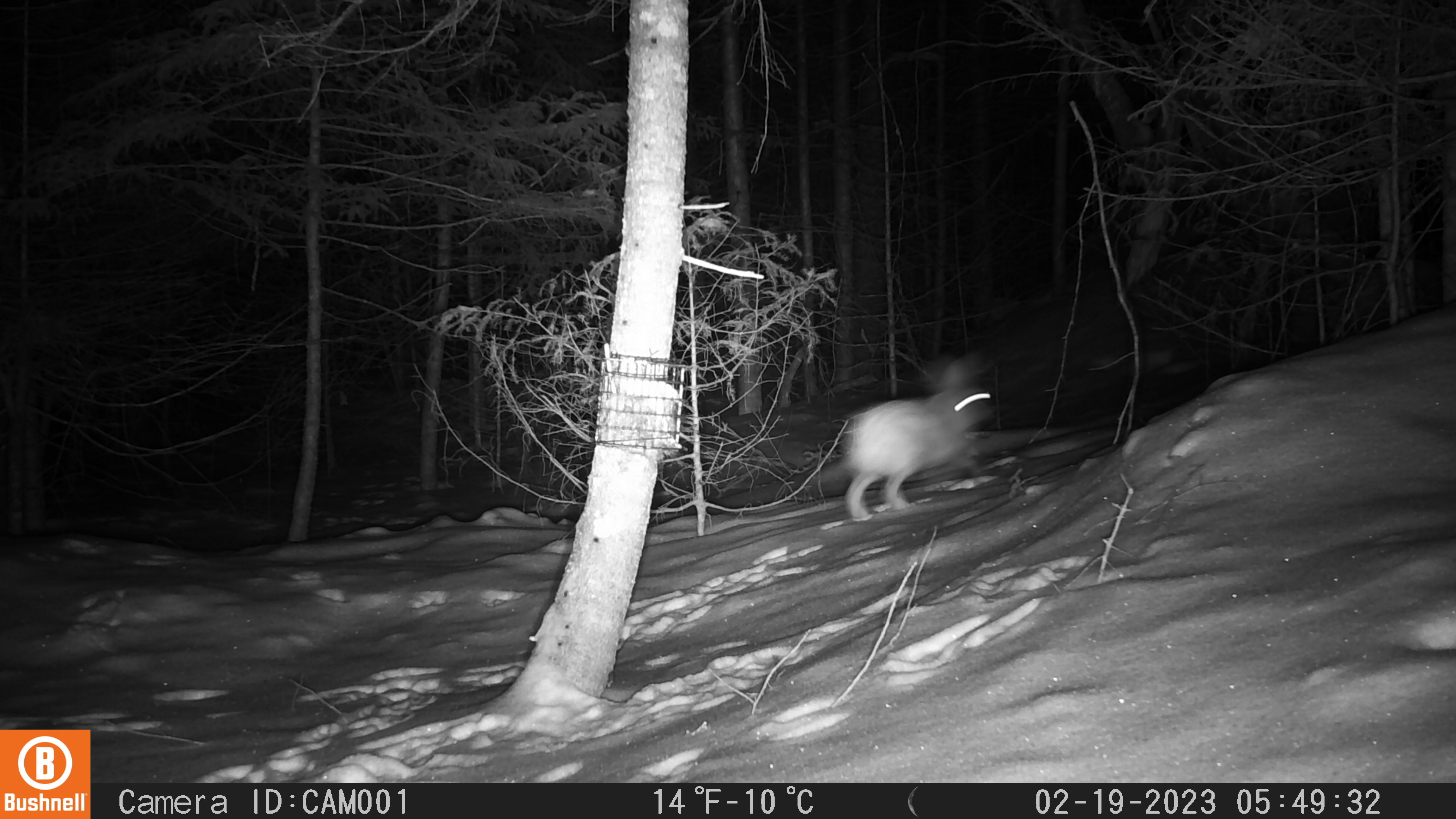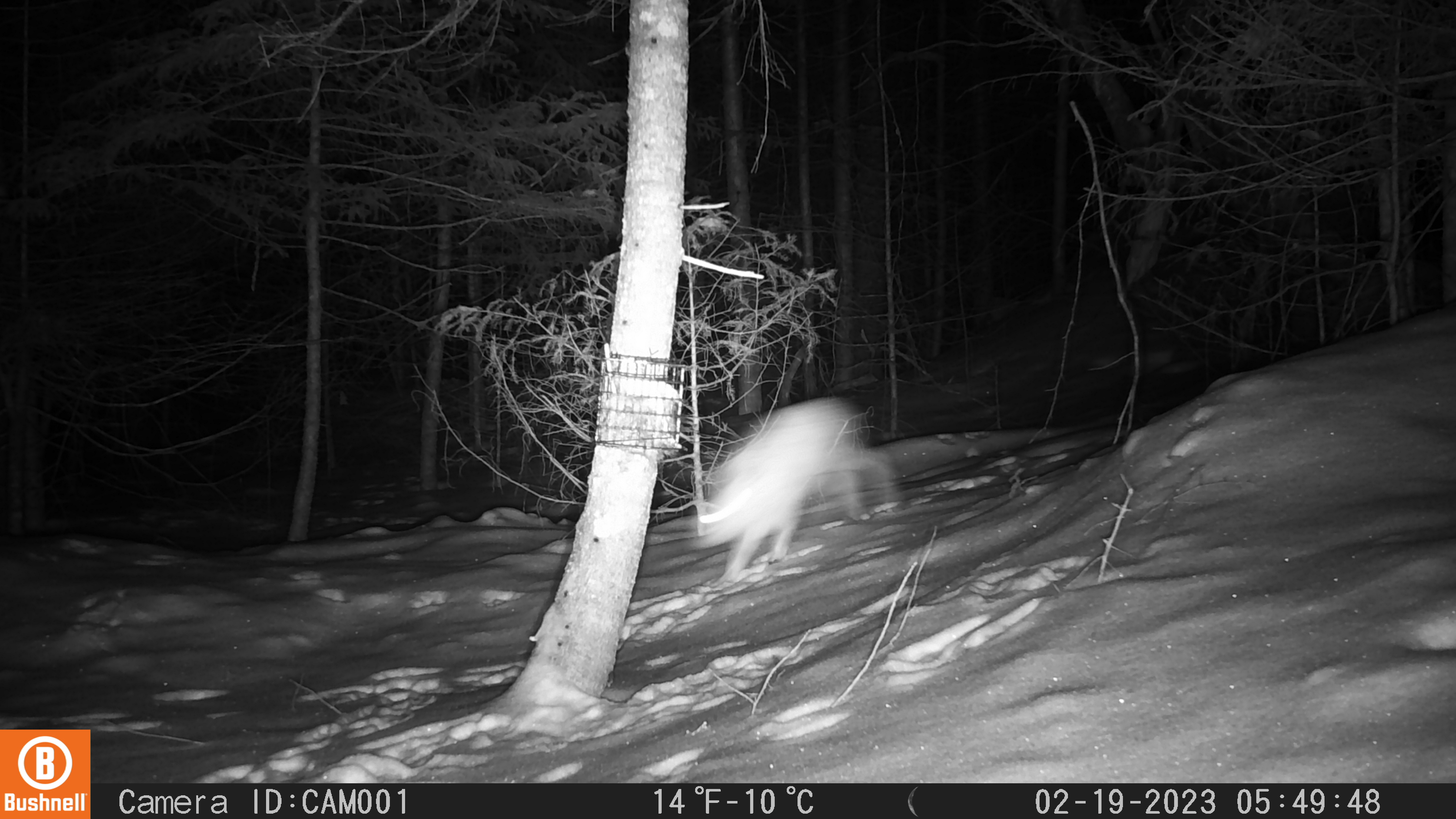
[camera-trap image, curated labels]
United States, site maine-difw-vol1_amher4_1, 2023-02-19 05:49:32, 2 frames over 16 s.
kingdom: Animalia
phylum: Chordata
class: Mammalia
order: Lagomorpha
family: Leporidae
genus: Lepus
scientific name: Lepus americanus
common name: snowshoe hare